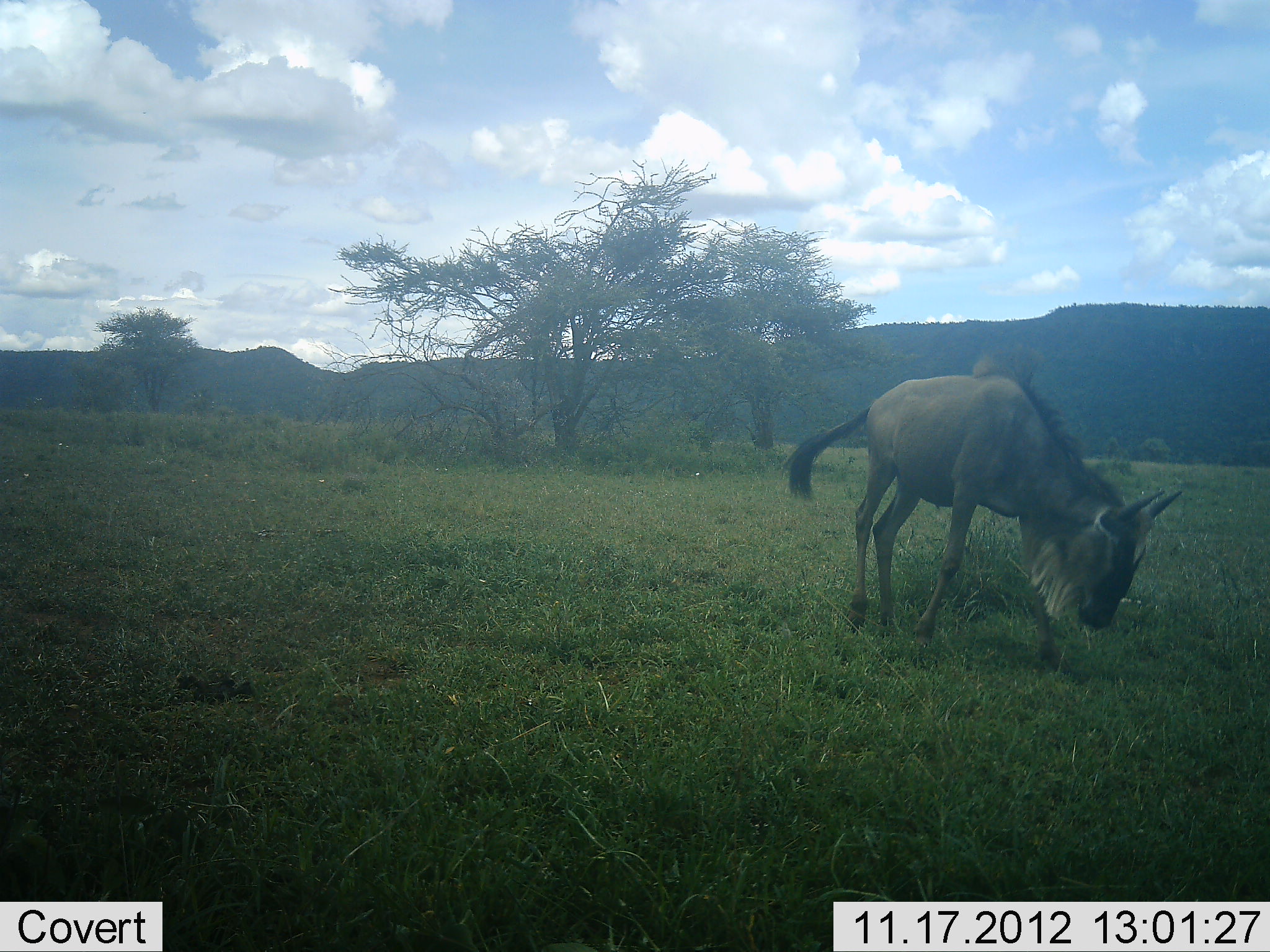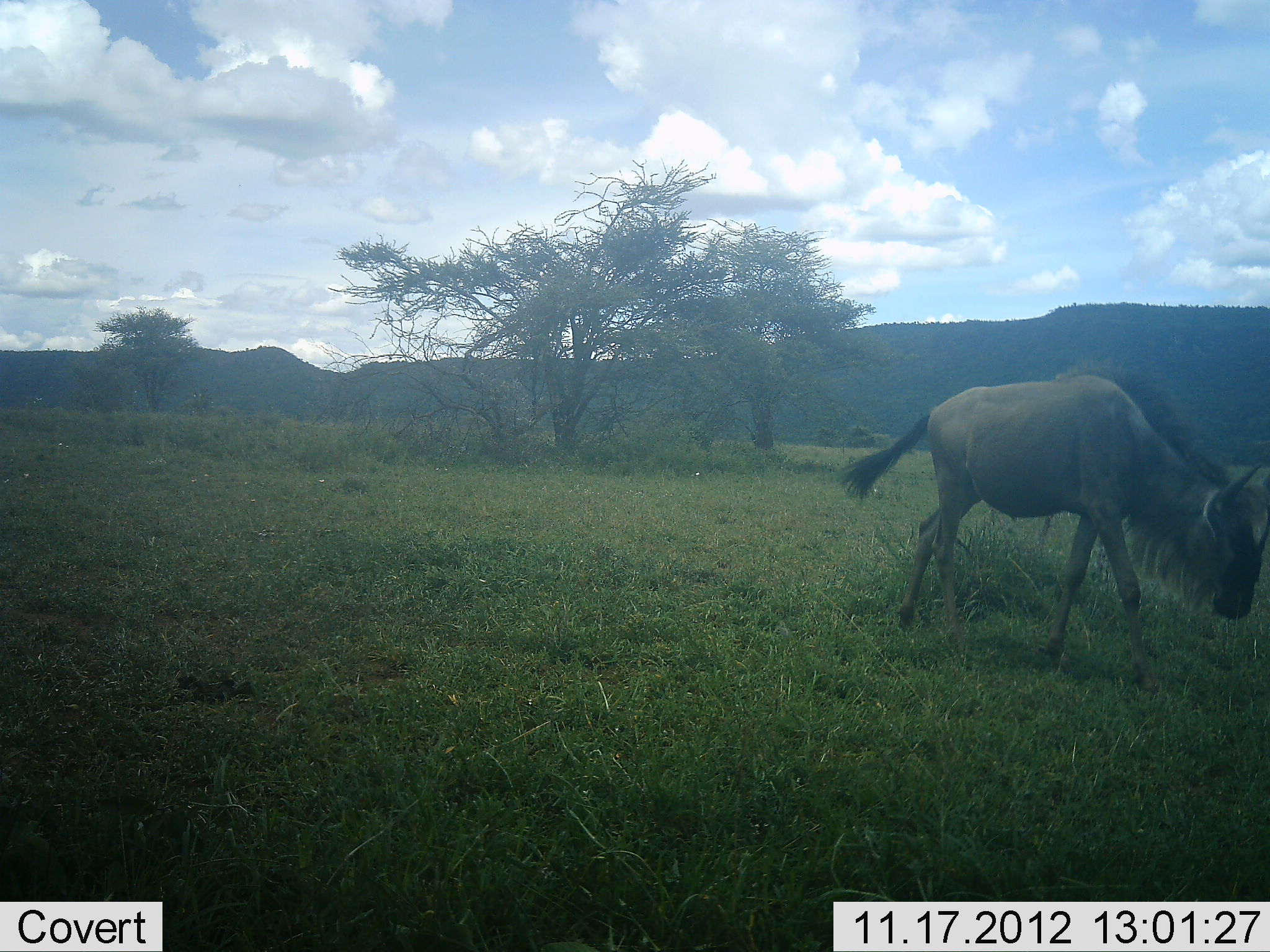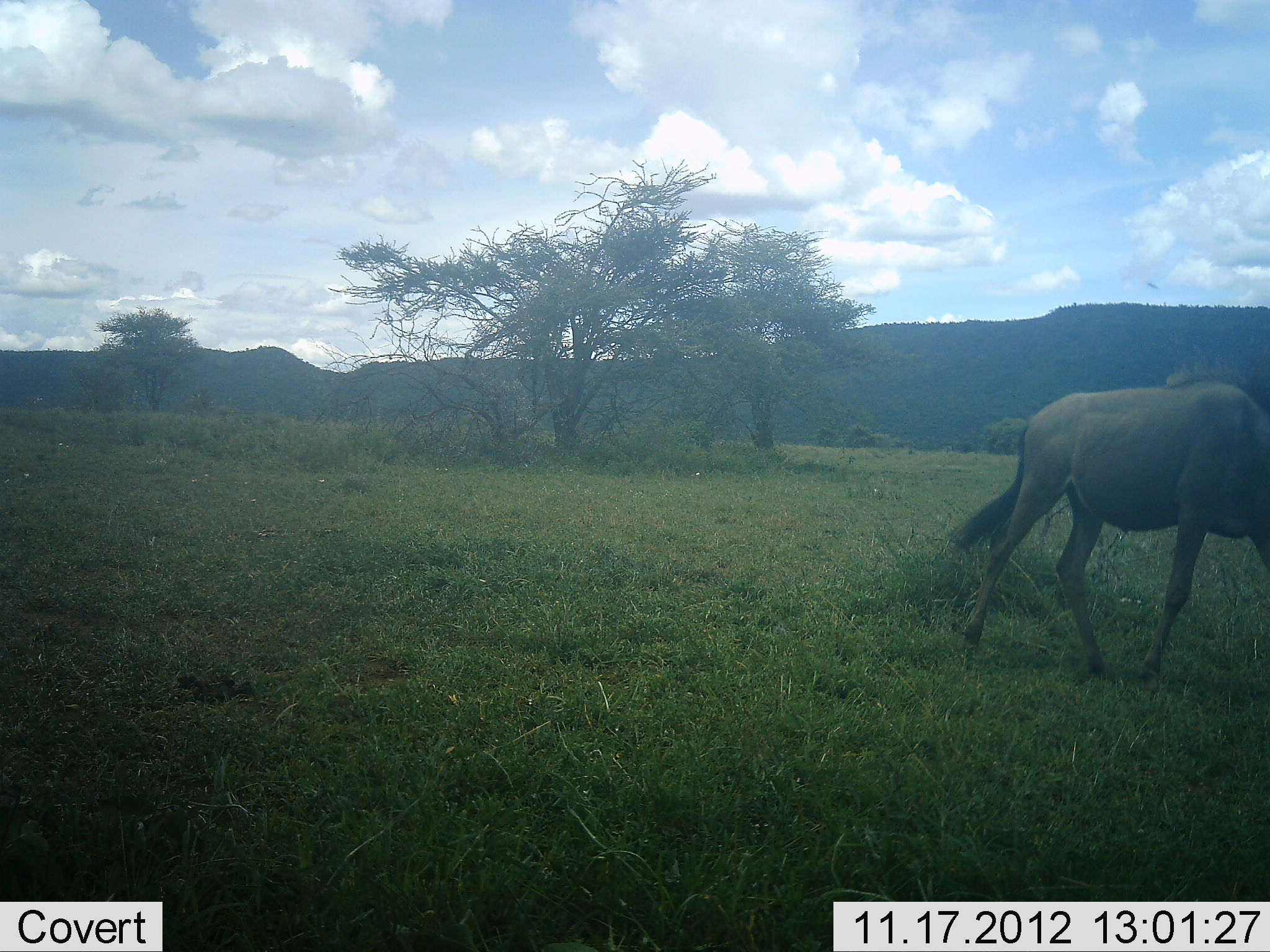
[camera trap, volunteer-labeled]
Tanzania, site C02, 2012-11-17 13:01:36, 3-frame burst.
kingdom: Animalia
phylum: Chordata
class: Mammalia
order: Artiodactyla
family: Bovidae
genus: Connochaetes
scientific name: Connochaetes taurinus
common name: blue wildebeest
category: wildebeest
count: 1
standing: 0%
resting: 0%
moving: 90%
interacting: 0%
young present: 0%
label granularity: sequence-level